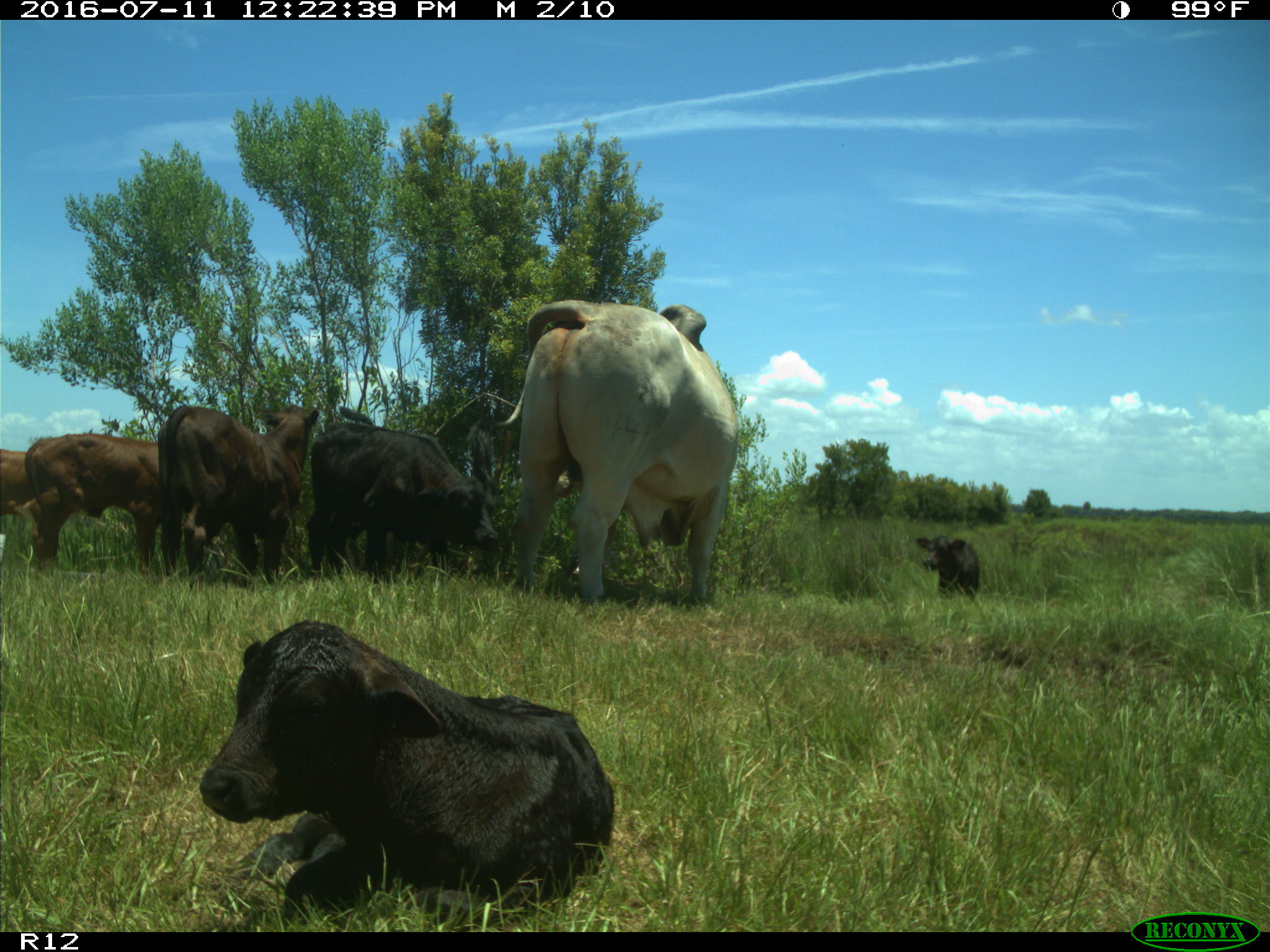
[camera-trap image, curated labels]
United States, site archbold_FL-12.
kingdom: Animalia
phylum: Chordata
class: Mammalia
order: Artiodactyla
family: Bovidae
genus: Bos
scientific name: Bos taurus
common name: domestic cow